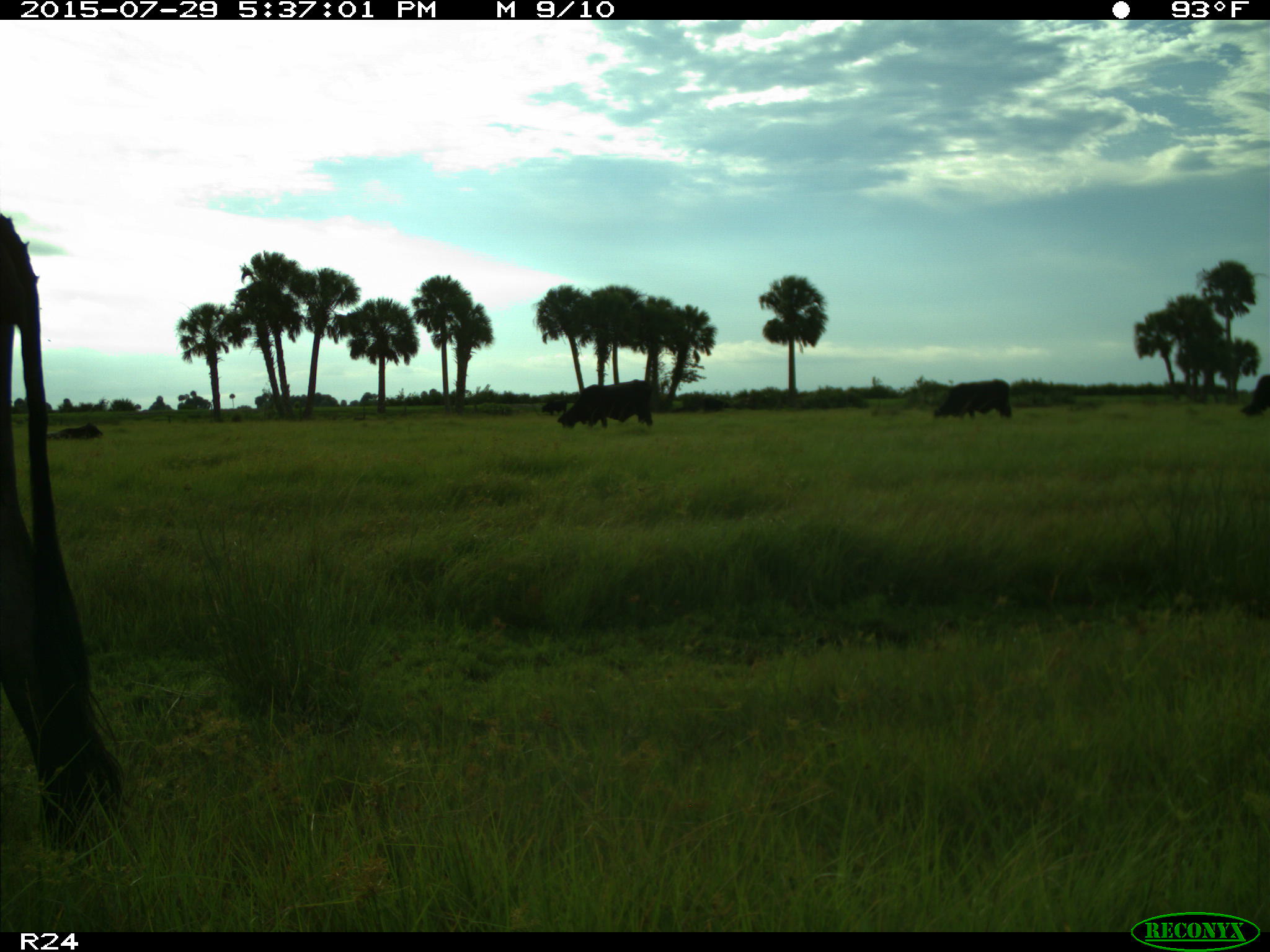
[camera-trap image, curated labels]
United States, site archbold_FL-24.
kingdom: Animalia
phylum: Chordata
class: Mammalia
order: Artiodactyla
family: Bovidae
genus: Bos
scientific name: Bos taurus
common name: domestic cow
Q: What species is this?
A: Bos taurus (domestic cow).